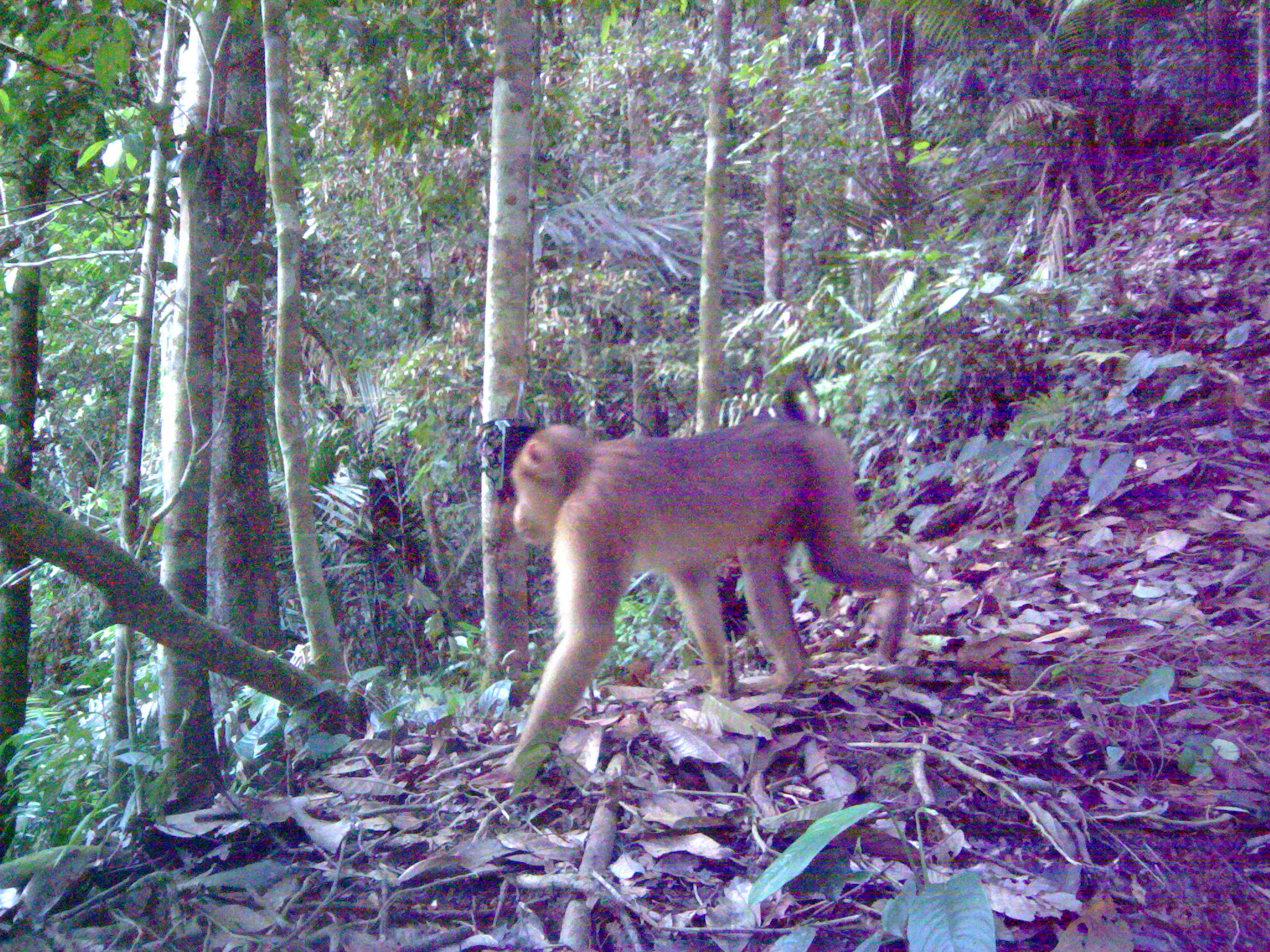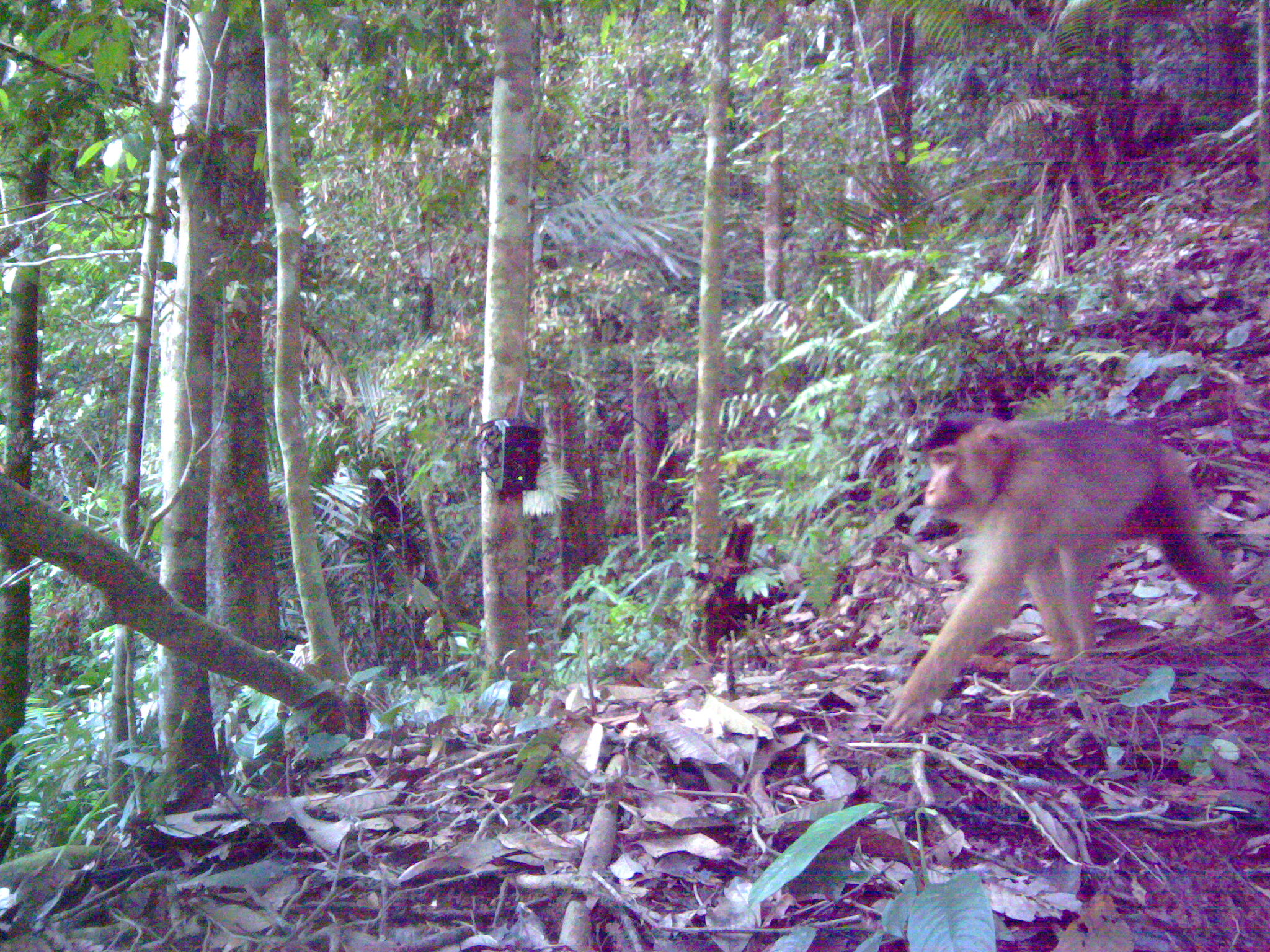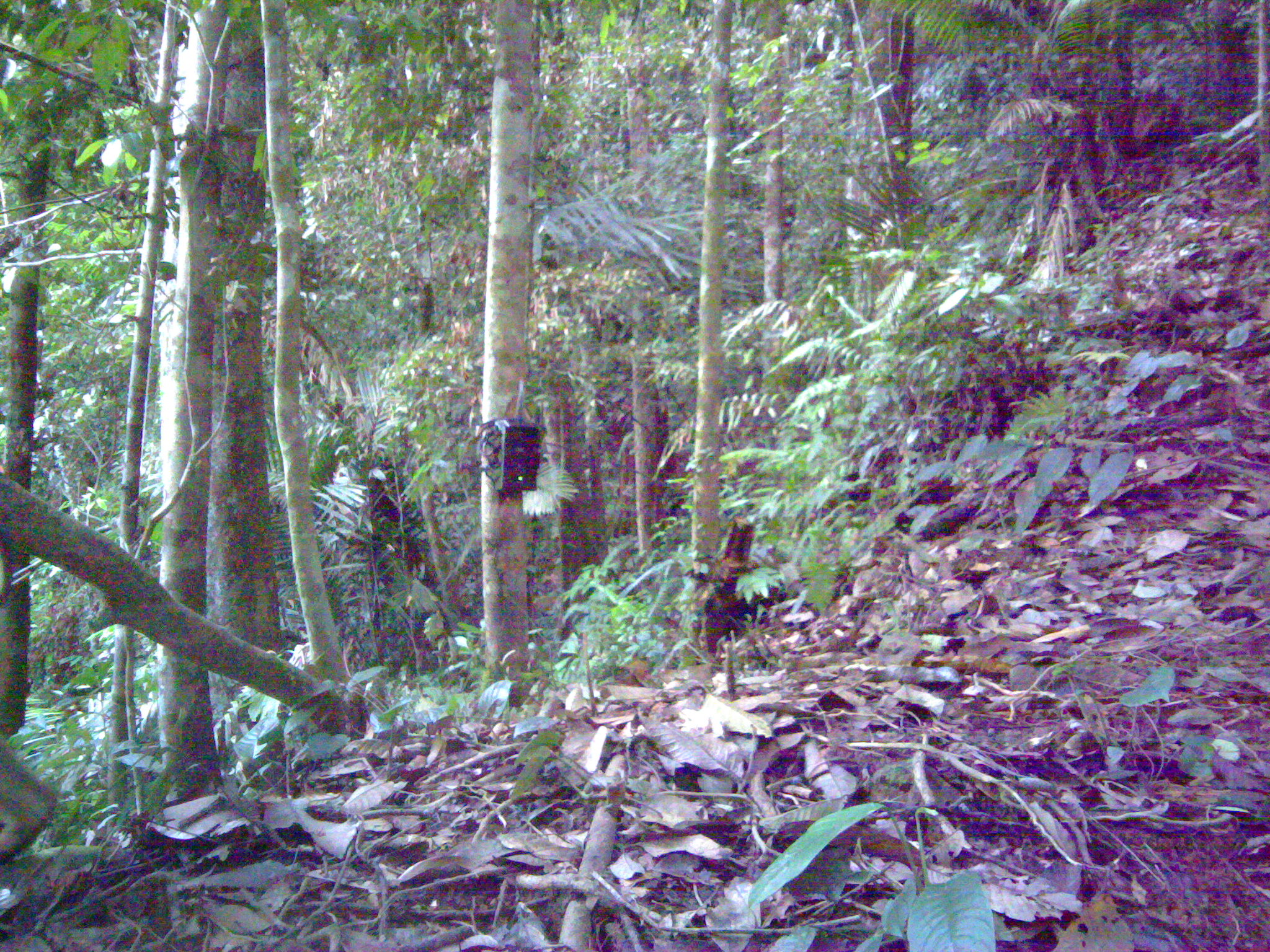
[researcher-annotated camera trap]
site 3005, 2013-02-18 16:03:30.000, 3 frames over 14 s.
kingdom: Animalia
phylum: Chordata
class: Mammalia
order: Primates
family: Cercopithecidae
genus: Macaca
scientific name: Macaca nemestrina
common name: southern pig-tailed macaque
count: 1